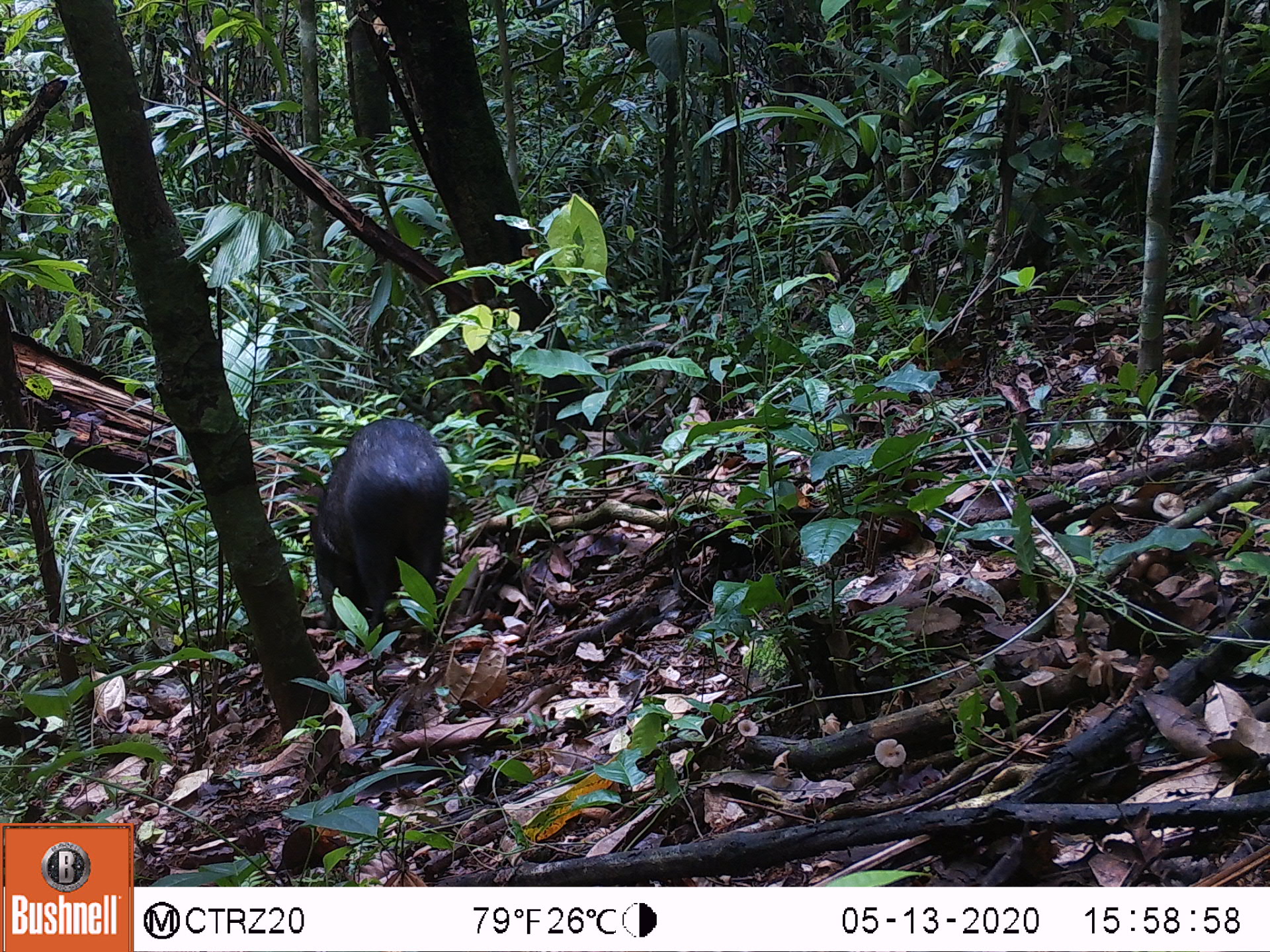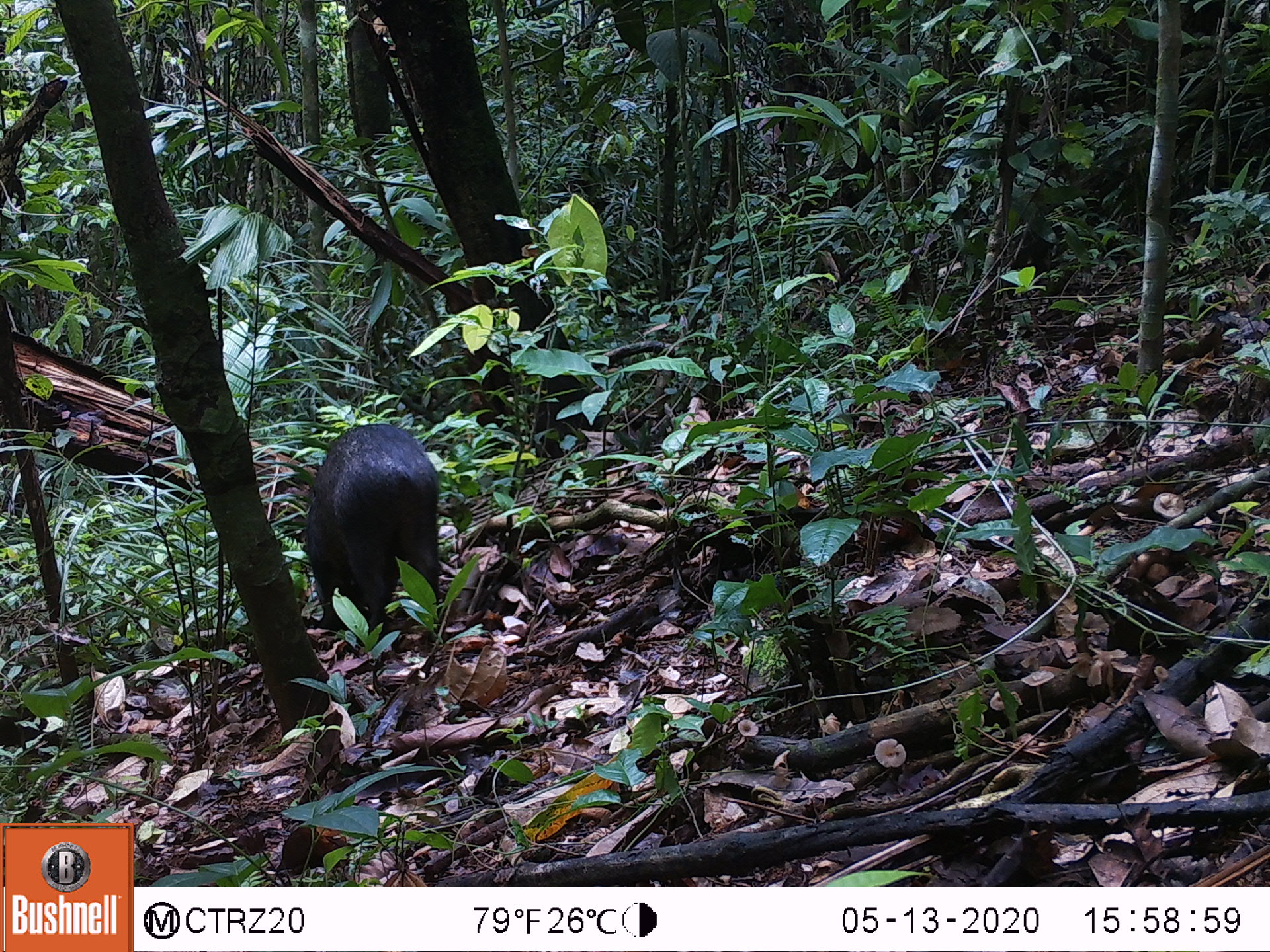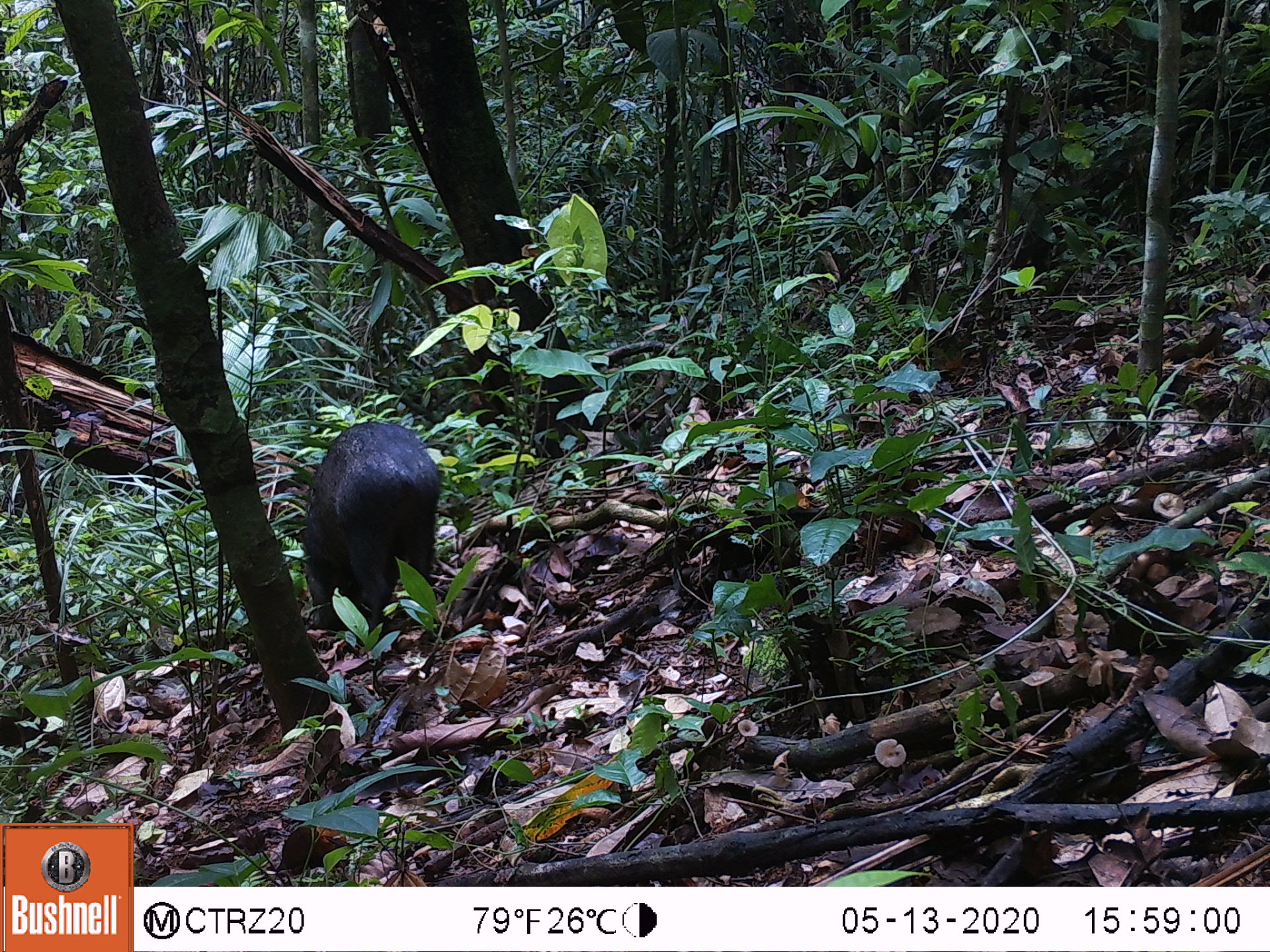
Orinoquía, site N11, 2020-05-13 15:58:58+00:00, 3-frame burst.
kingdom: Animalia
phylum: Chordata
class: Mammalia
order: Artiodactyla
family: Tayassuidae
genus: Pecari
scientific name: Pecari tajacu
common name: collared peccary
Collared peccary (Pecari tajacu).